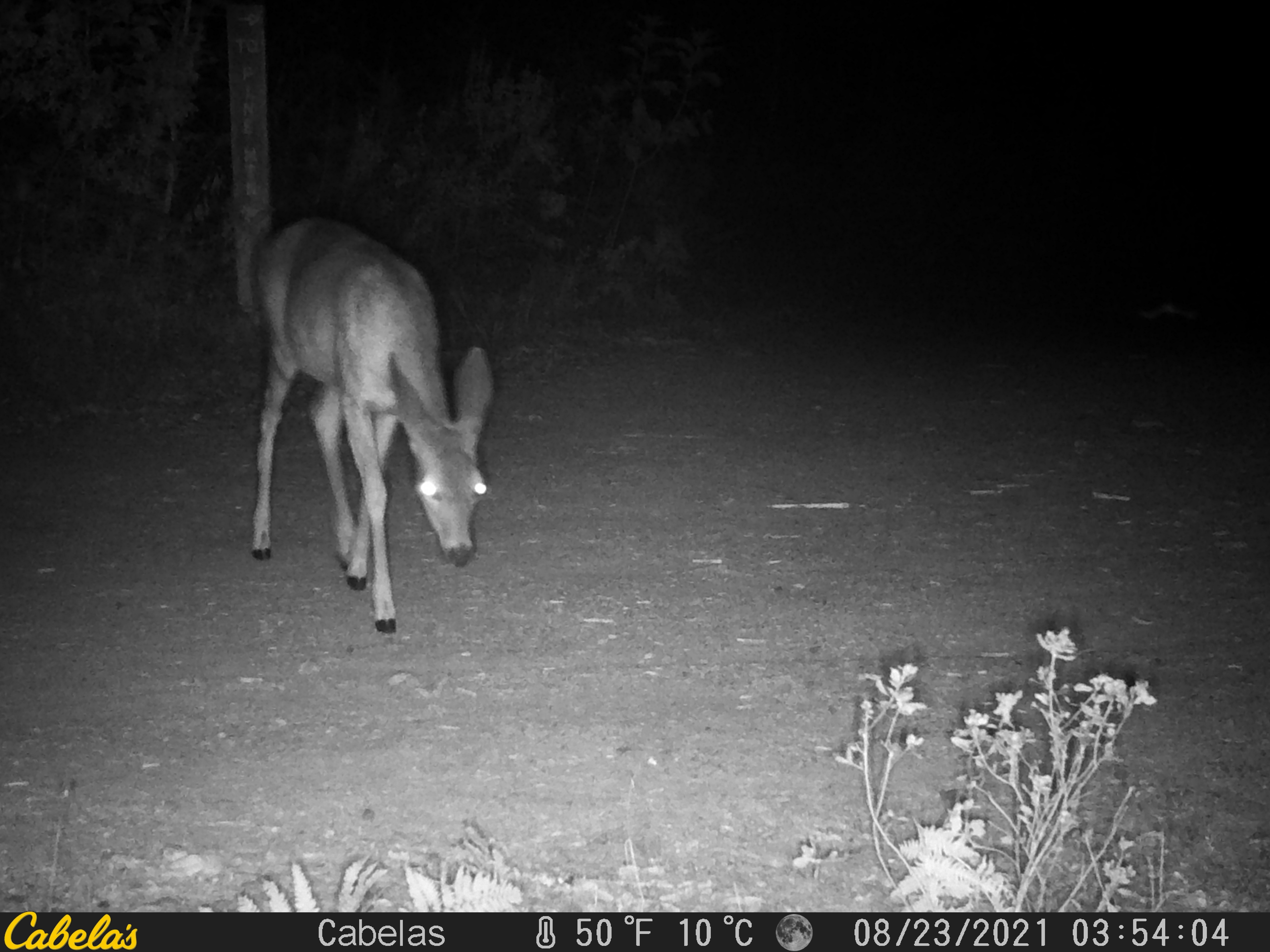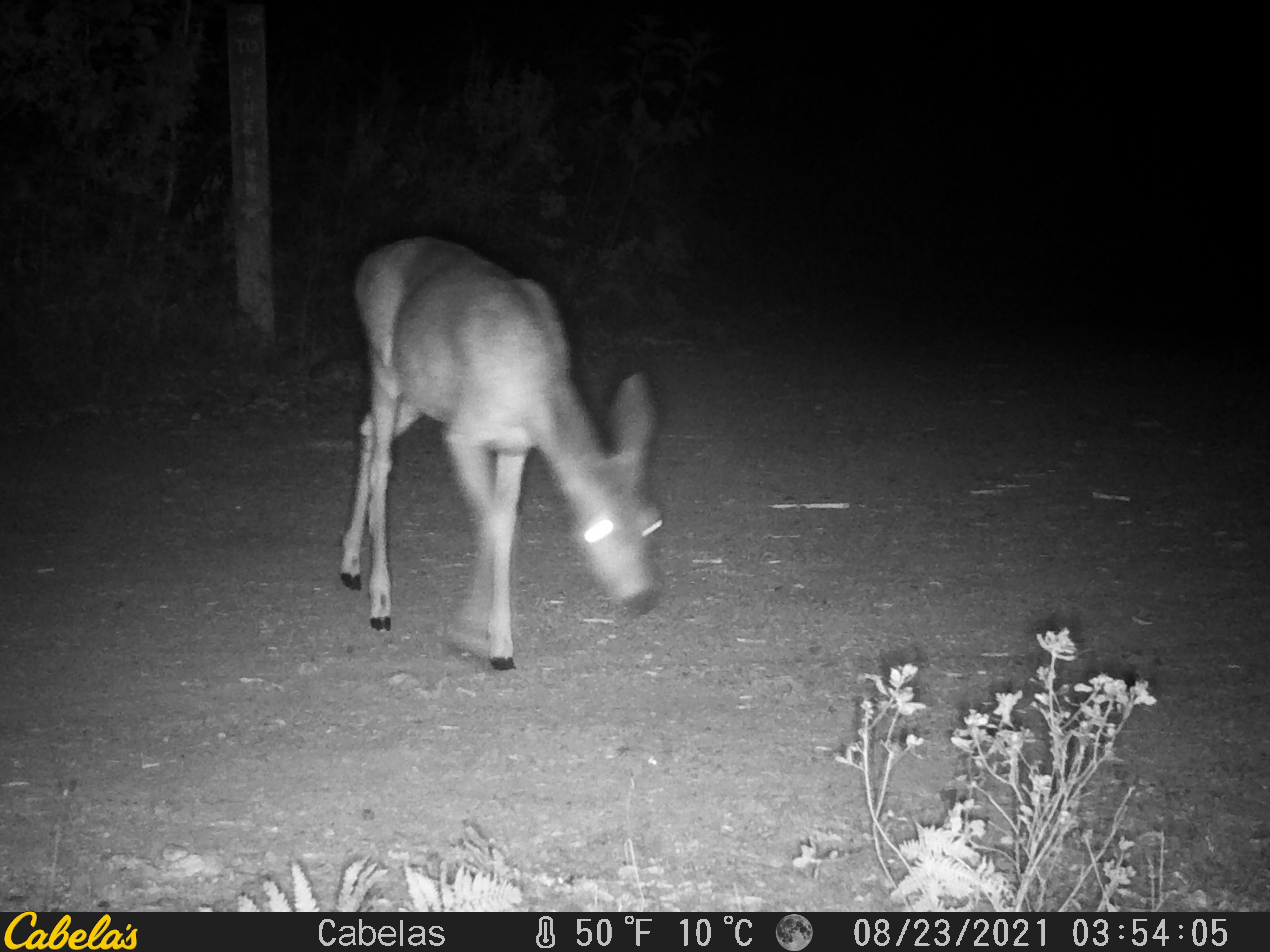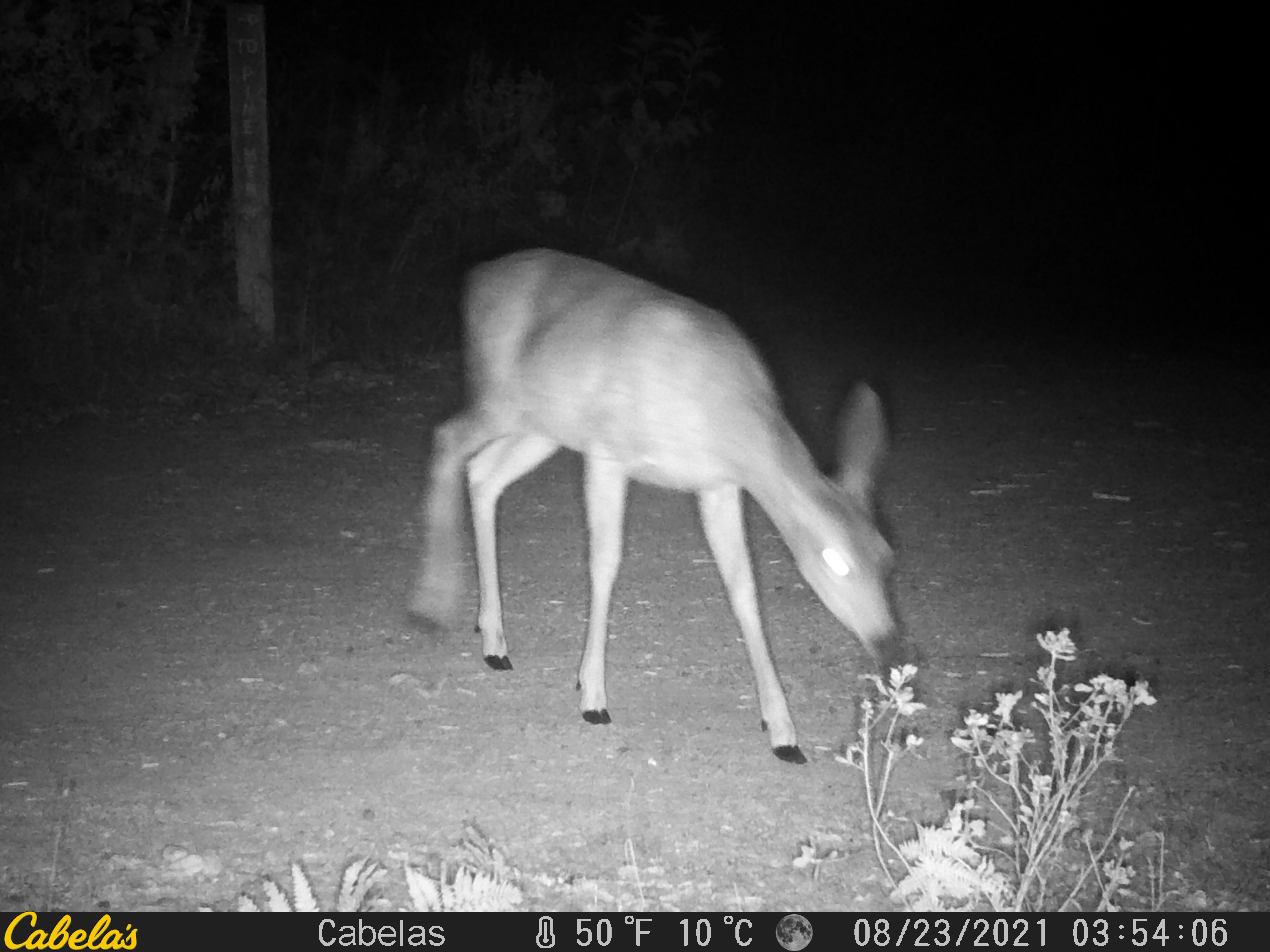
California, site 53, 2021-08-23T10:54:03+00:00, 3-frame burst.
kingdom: Animalia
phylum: Chordata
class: Mammalia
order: Artiodactyla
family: Cervidae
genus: Odocoileus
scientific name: Odocoileus hemionus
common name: mule deer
Mule deer (Odocoileus hemionus).